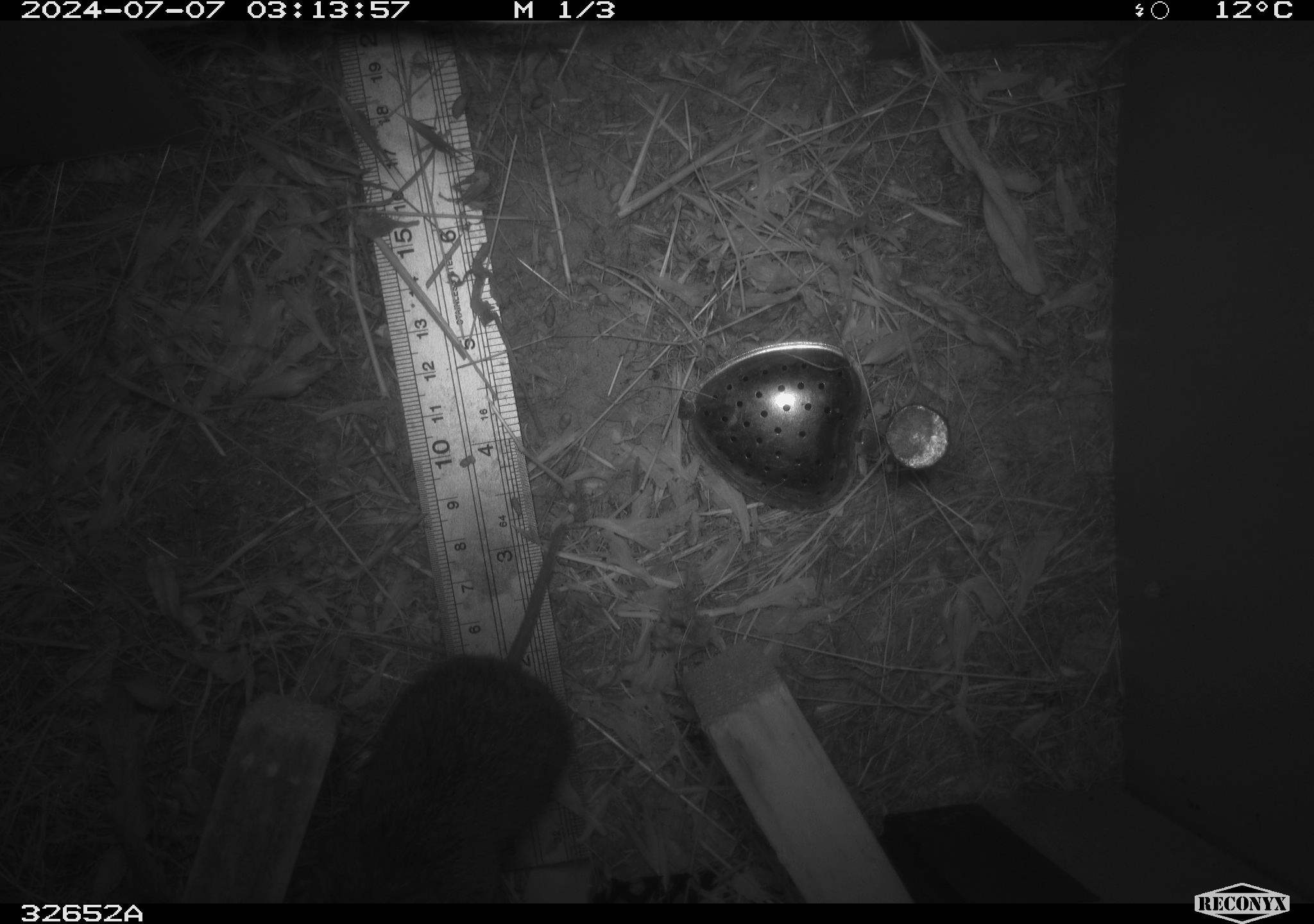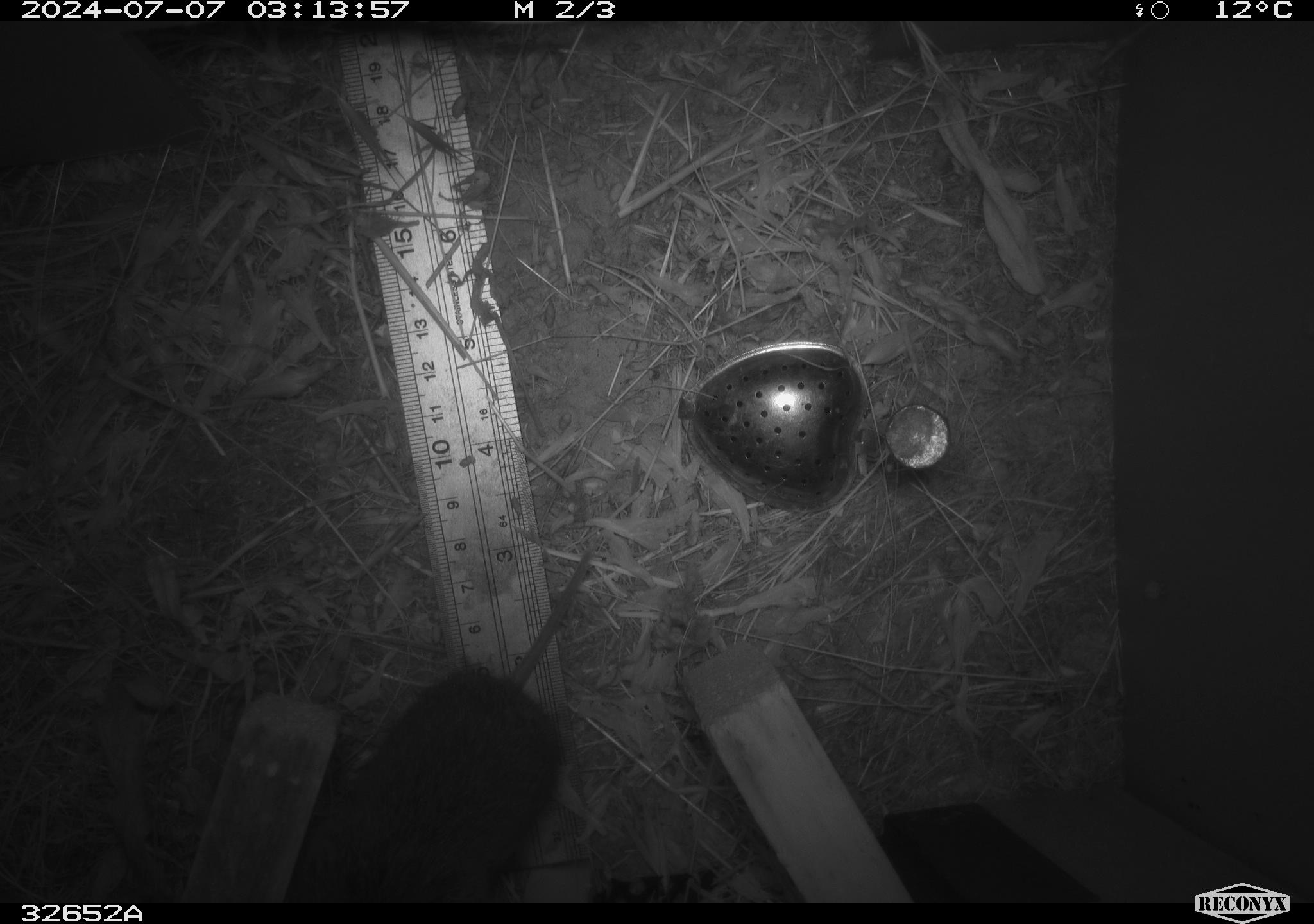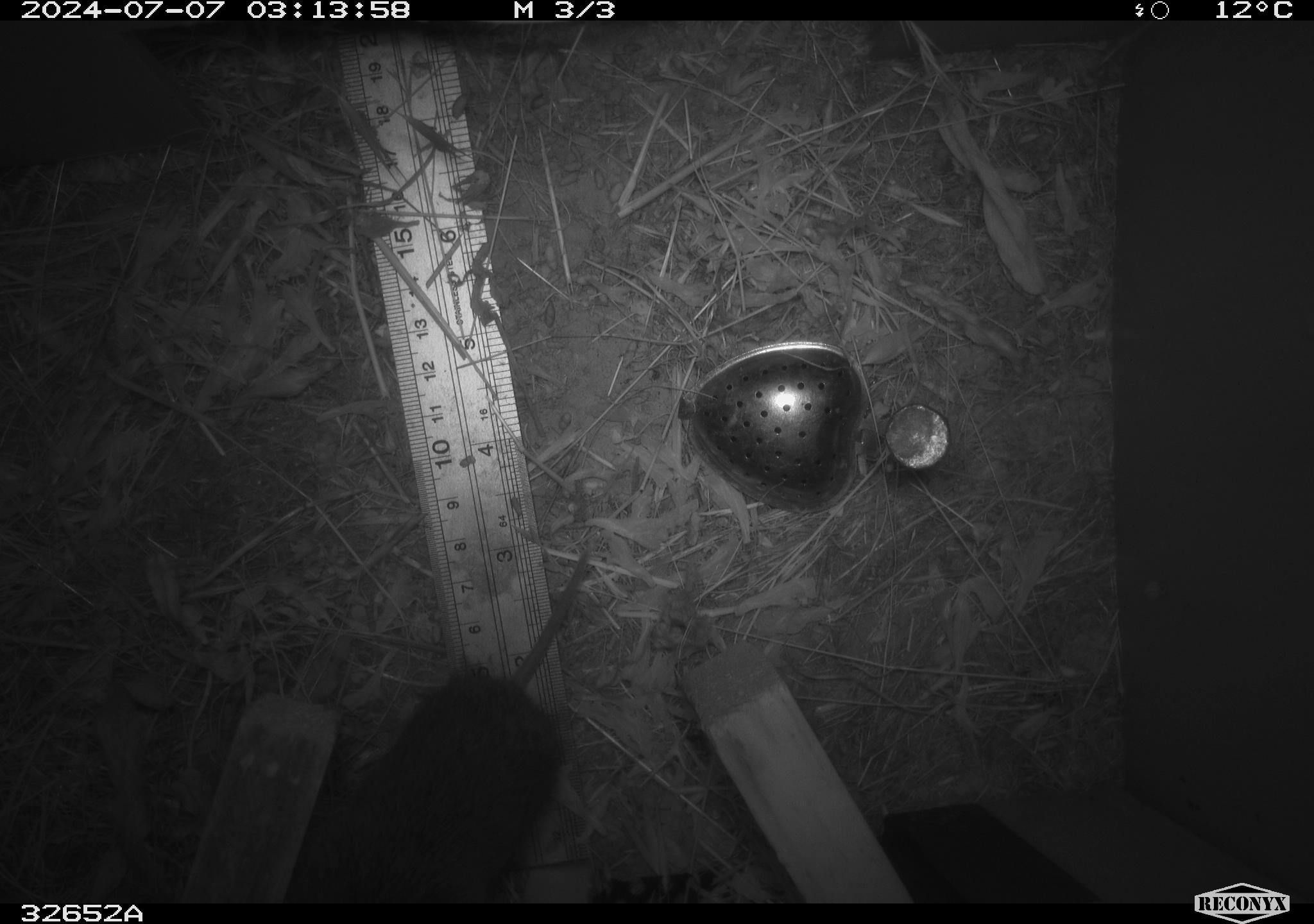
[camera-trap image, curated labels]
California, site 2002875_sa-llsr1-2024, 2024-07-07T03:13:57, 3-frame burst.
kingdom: Animalia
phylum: Chordata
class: Mammalia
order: Rodentia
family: Cricetidae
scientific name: Arvicolinae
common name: voles, lemmings, and muskrats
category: arvicolinae subfamily